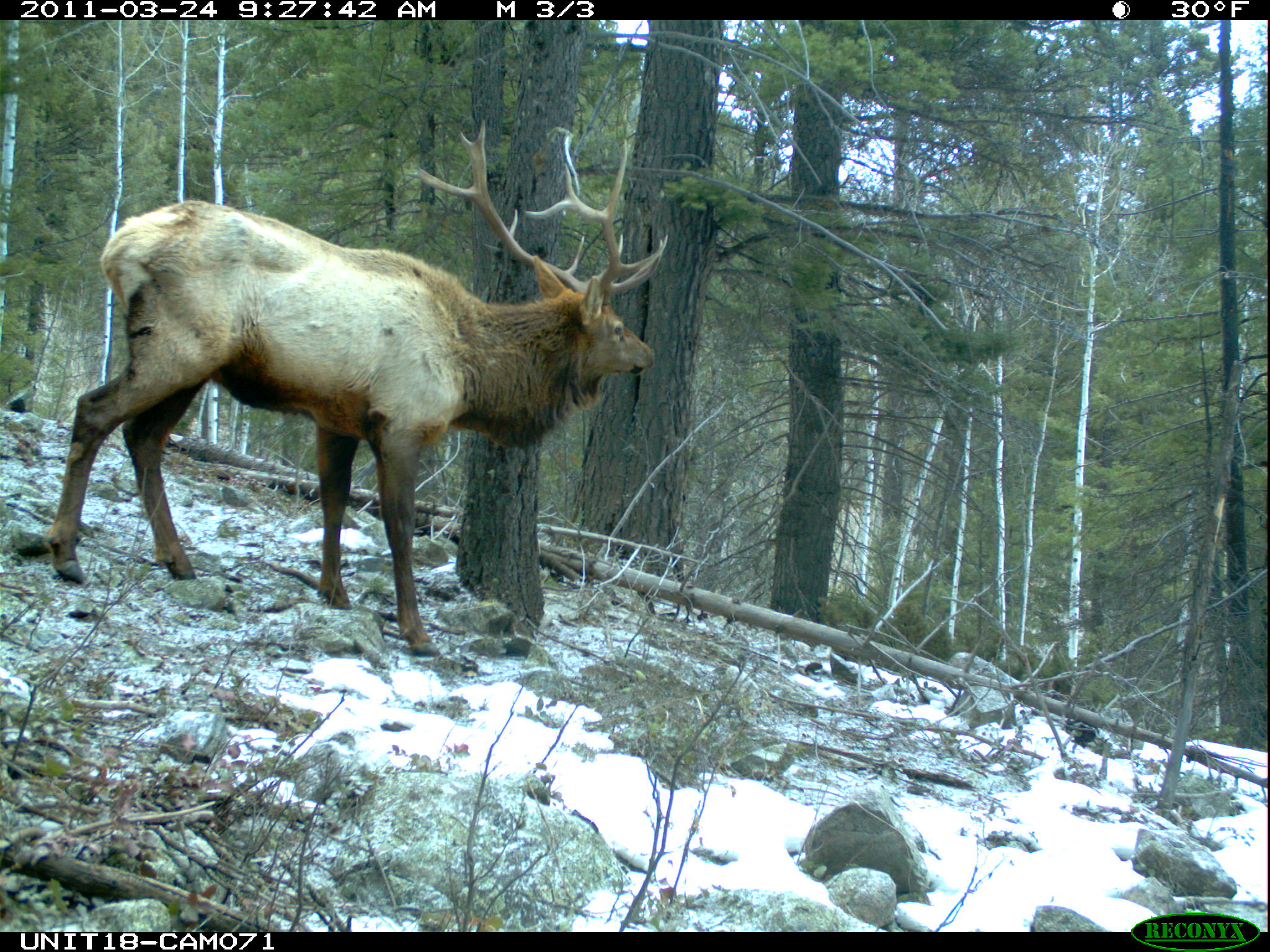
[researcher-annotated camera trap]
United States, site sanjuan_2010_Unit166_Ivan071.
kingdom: Animalia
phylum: Chordata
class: Mammalia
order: Artiodactyla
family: Cervidae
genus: Cervus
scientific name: Cervus elaphus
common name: red deer